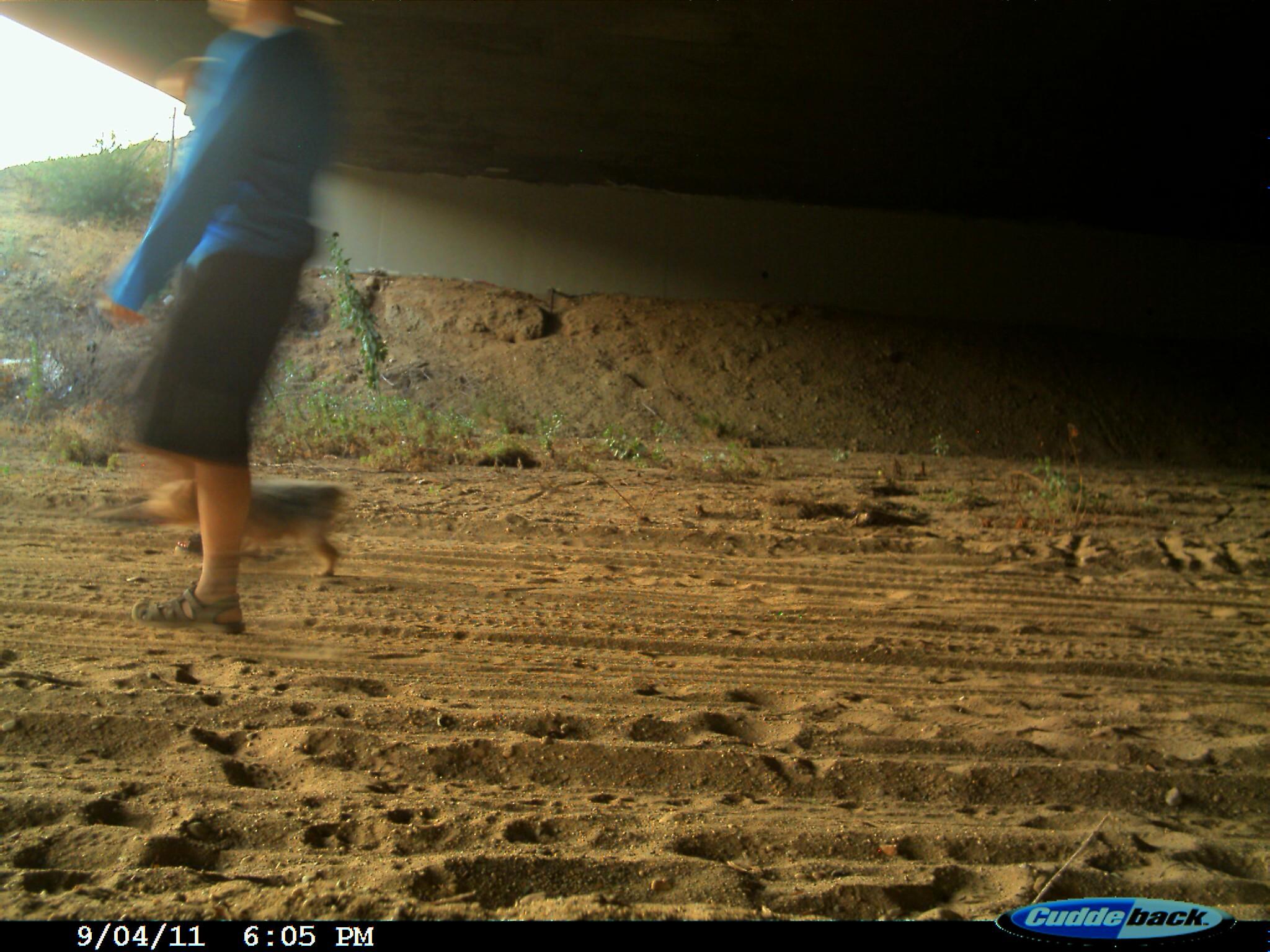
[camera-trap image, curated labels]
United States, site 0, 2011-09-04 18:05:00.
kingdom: Animalia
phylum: Chordata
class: Mammalia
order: Carnivora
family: Canidae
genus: Canis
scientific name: Canis familiaris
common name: domestic dog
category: dog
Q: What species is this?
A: Dog (domestic dog) (Canis familiaris).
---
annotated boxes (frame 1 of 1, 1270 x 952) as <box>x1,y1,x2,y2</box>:
dog: <box>122,463,365,590</box>